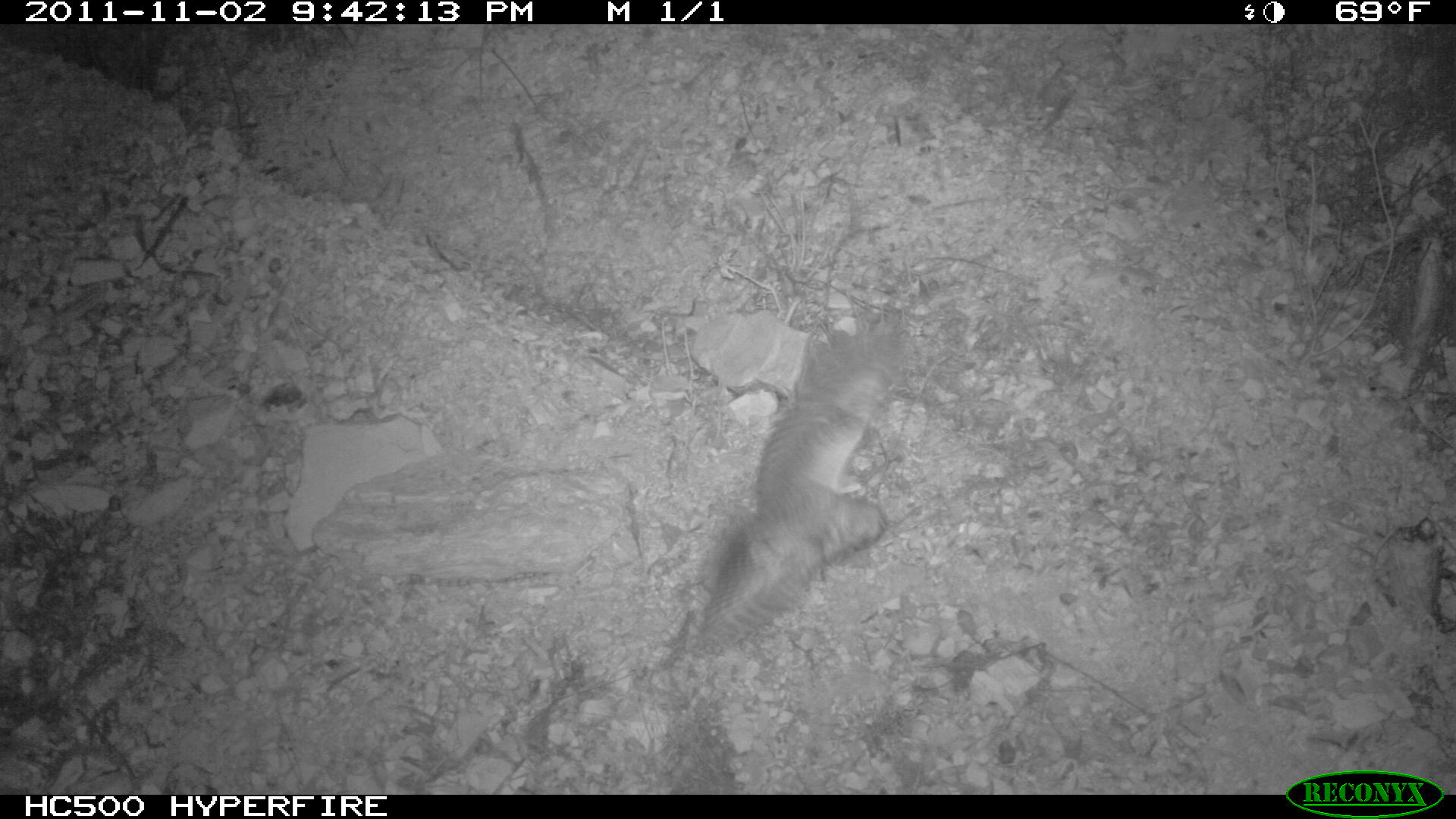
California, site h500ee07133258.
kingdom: Animalia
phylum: Chordata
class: Mammalia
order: Carnivora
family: Canidae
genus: Urocyon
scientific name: Urocyon littoralis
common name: island fox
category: fox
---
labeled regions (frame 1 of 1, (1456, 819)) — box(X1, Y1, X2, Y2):
fox: box(691, 323, 910, 654)